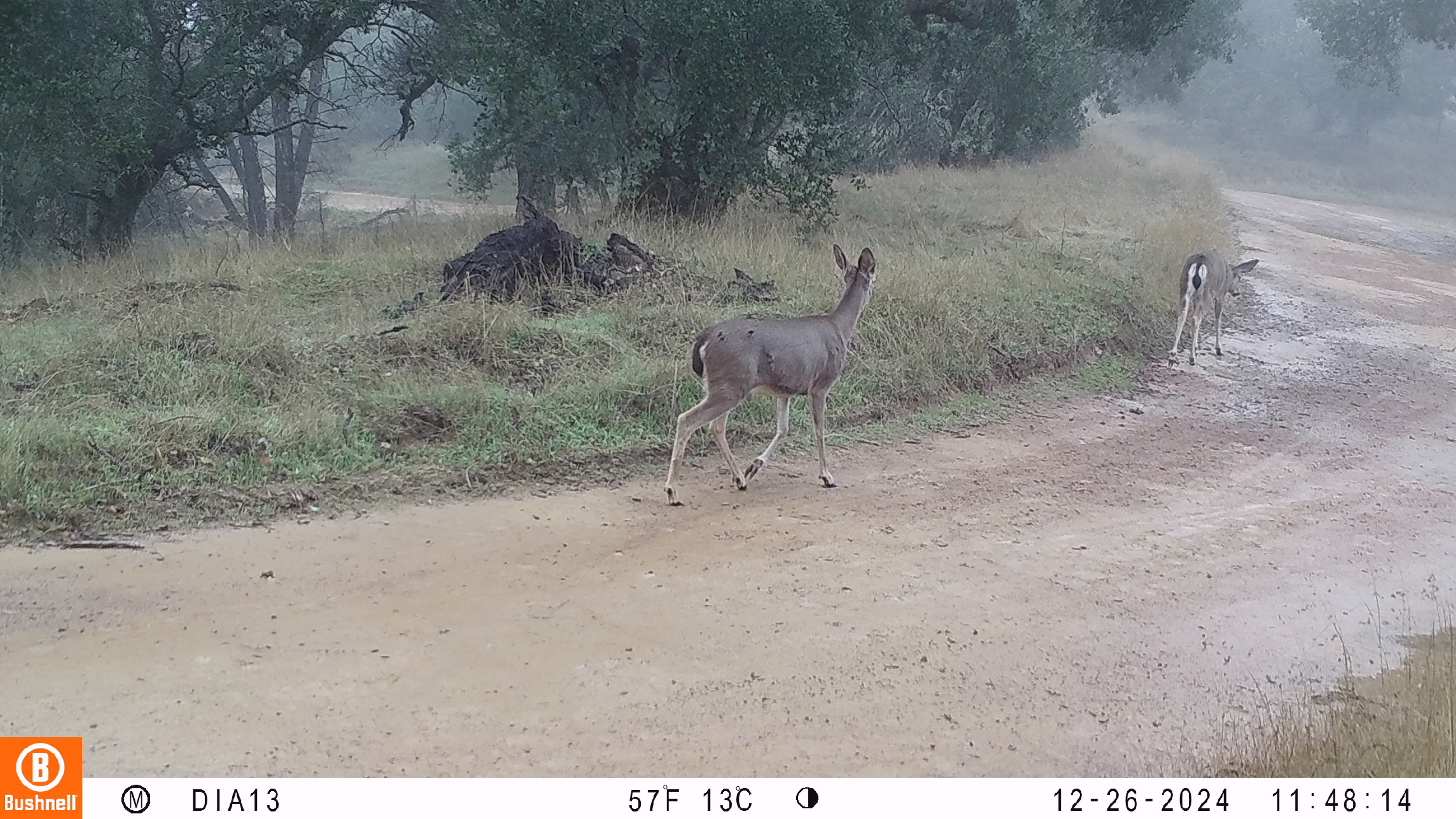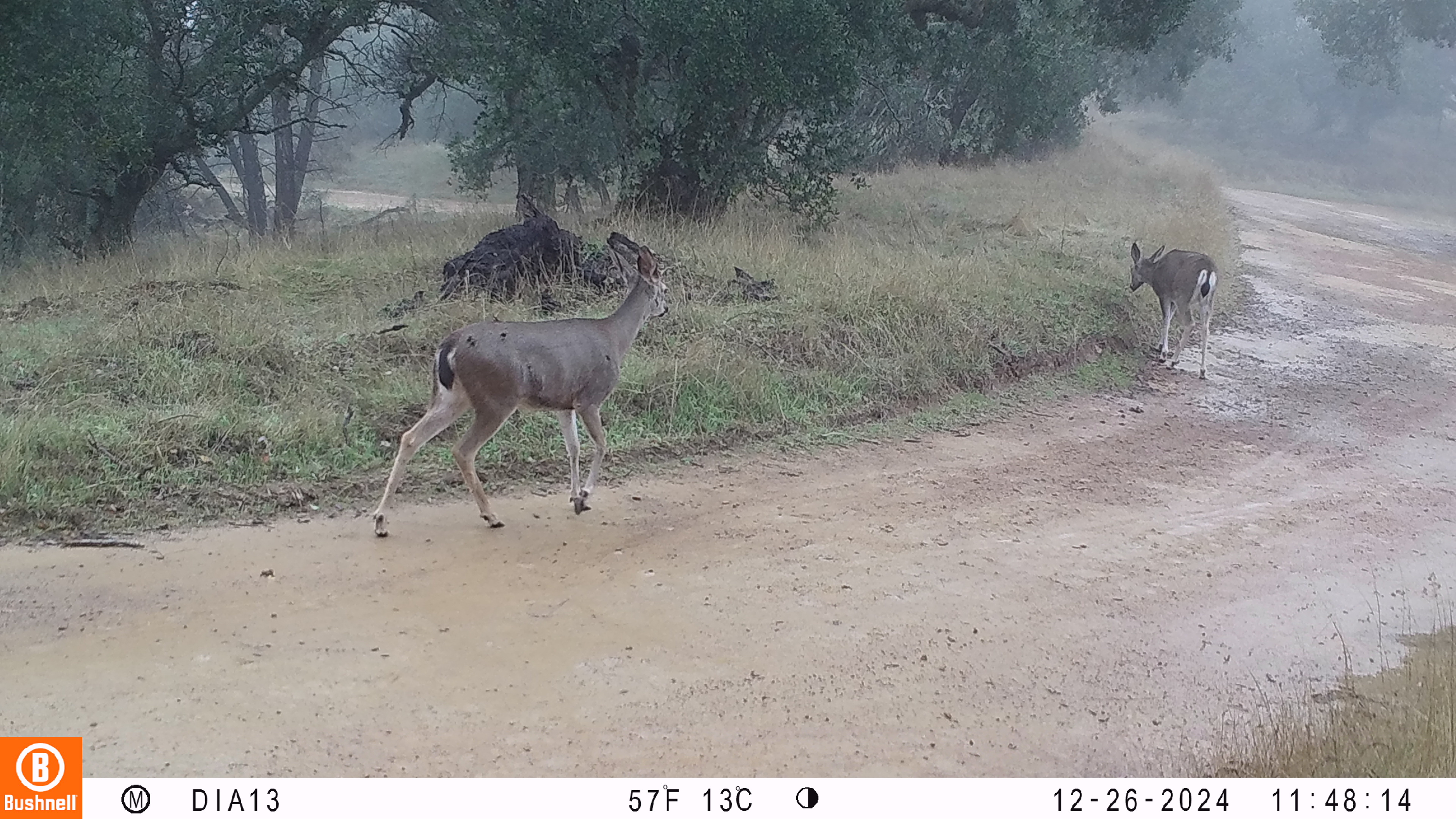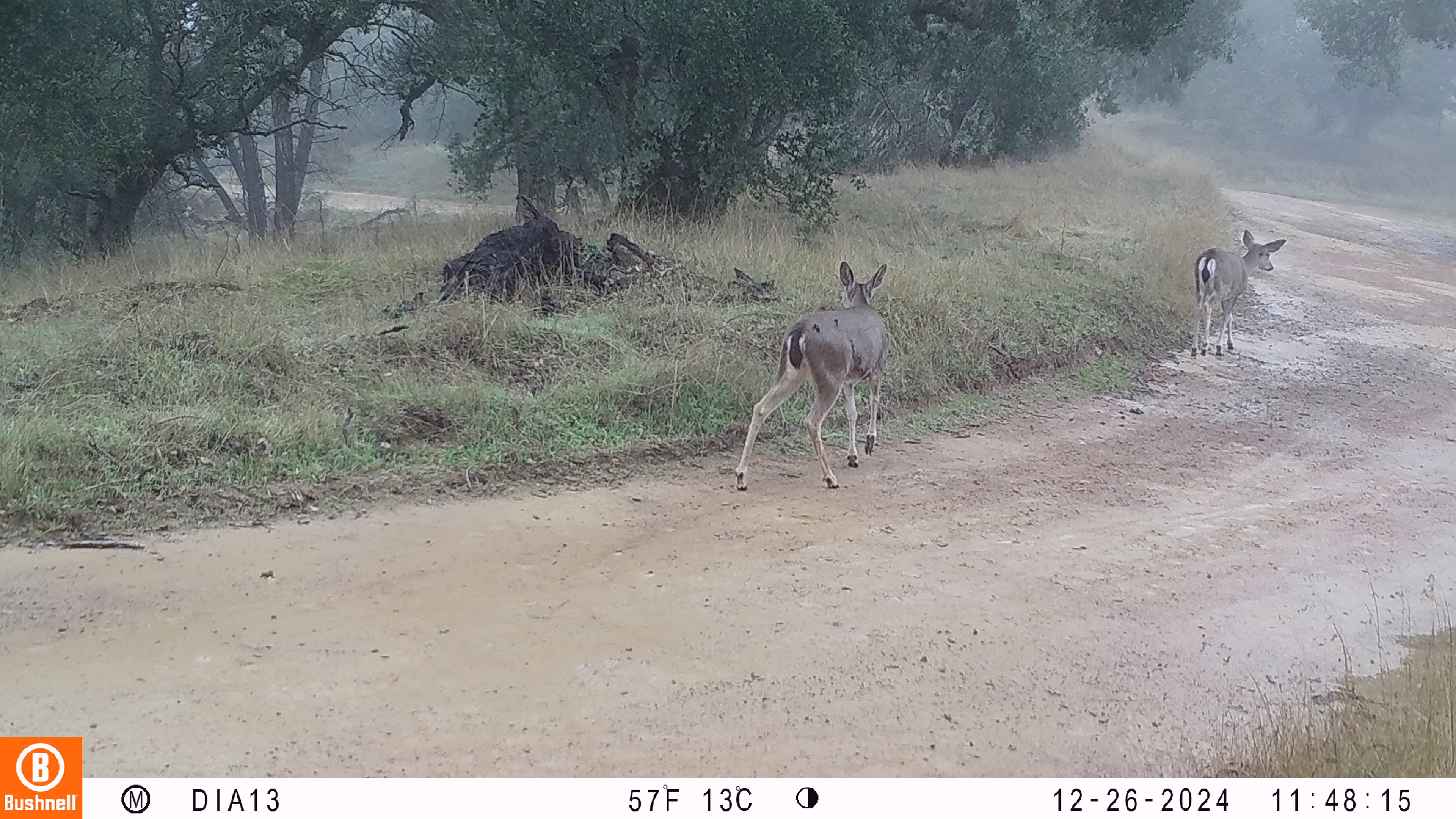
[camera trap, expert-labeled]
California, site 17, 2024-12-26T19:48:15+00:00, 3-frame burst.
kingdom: Animalia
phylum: Chordata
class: Mammalia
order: Artiodactyla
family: Cervidae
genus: Odocoileus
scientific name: Odocoileus hemionus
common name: mule deer